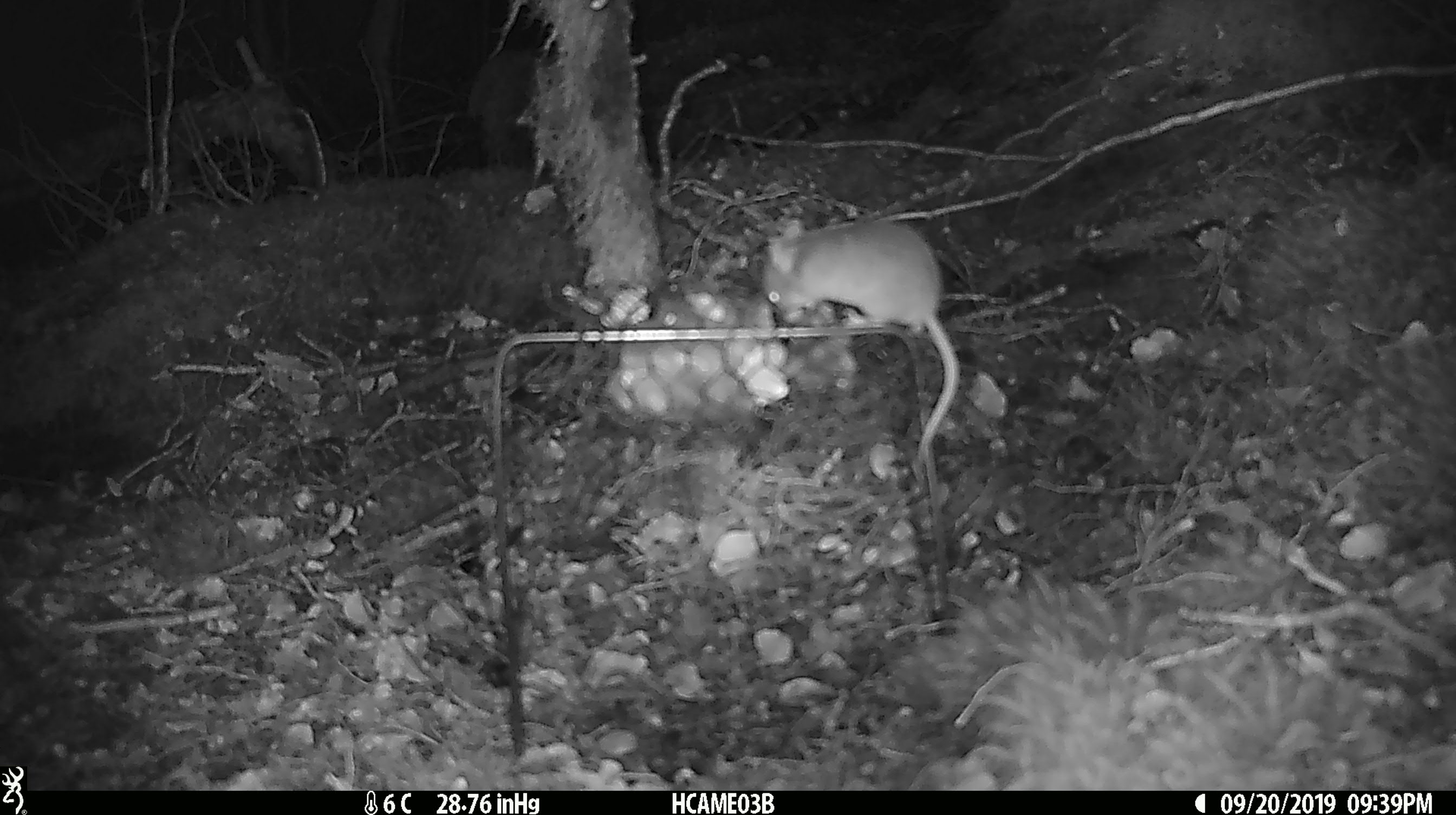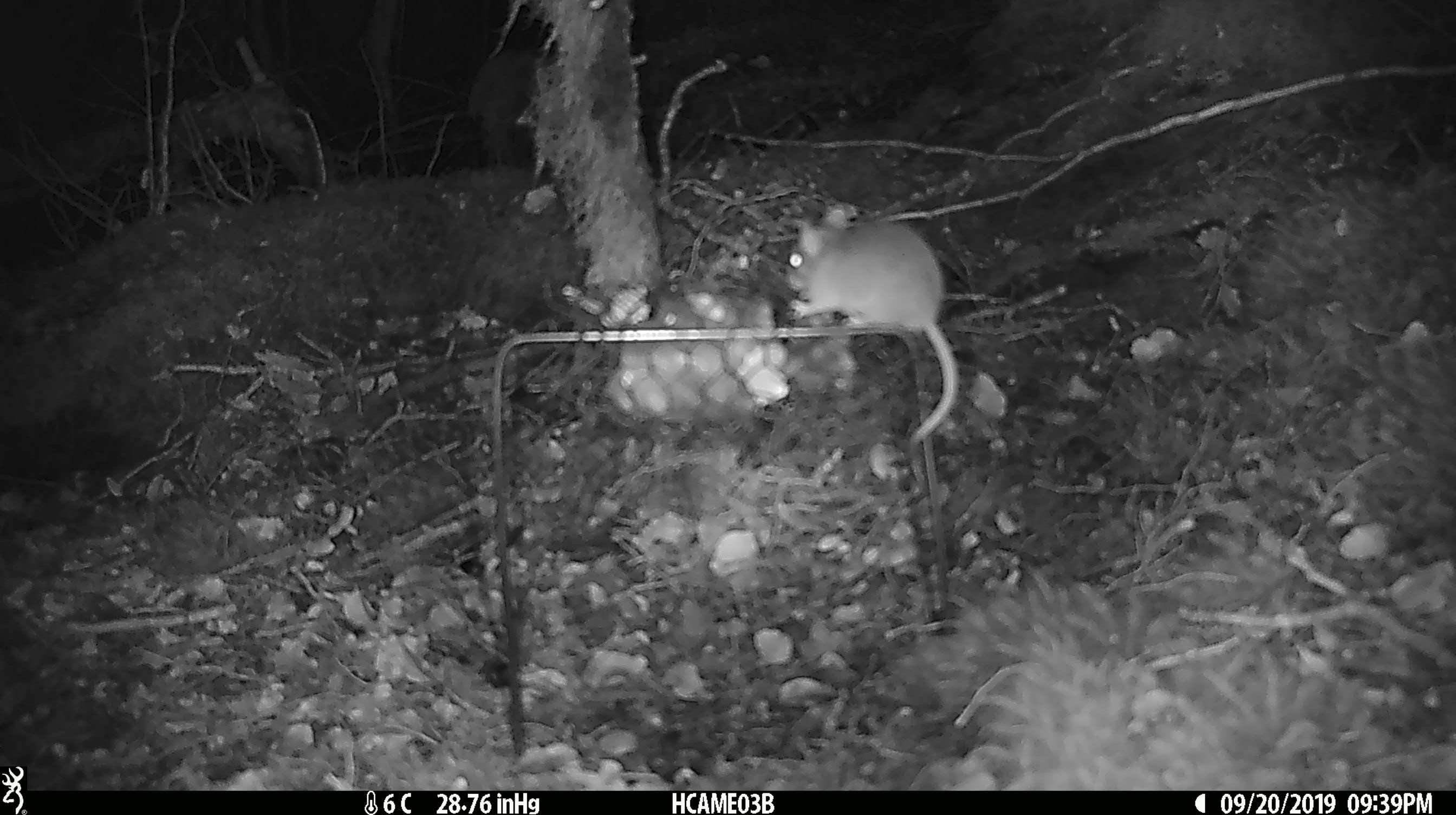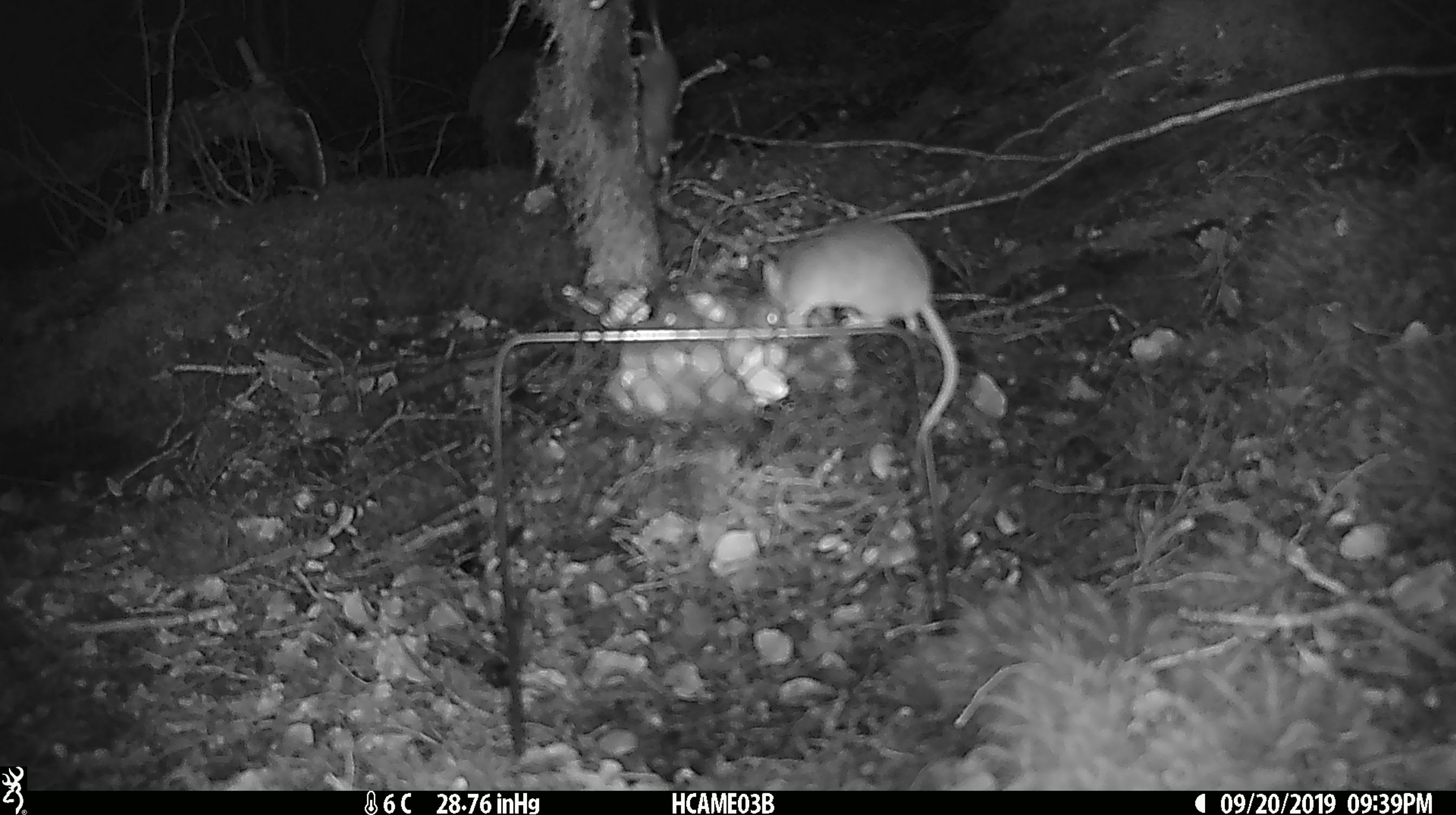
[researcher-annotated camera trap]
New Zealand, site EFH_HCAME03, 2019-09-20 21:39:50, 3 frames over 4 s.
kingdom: Animalia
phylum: Chordata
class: Mammalia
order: Rodentia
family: Muridae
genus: Mus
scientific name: Mus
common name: mouse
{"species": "mouse (Mus)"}